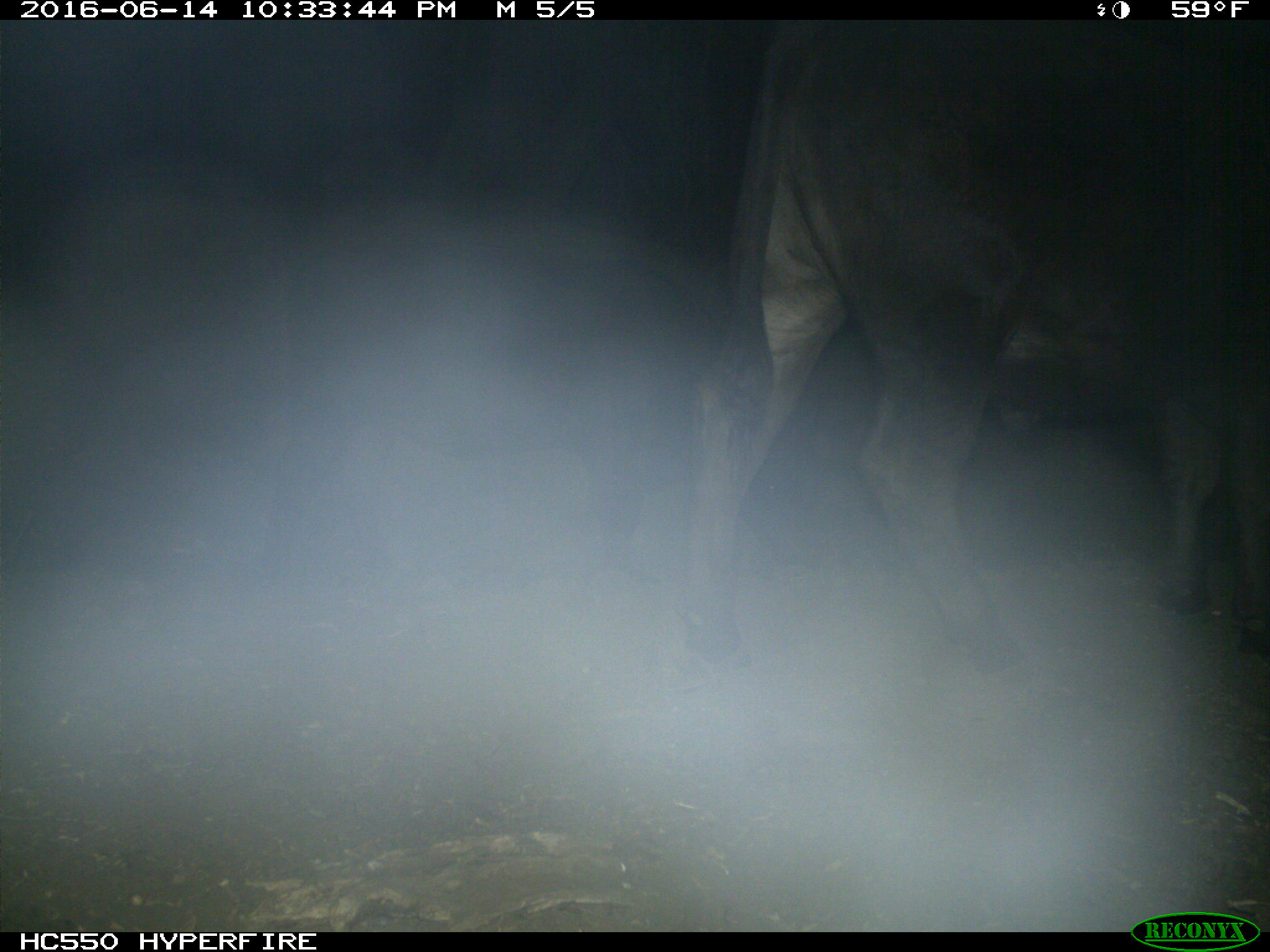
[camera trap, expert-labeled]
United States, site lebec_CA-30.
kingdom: Animalia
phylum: Chordata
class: Mammalia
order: Artiodactyla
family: Bovidae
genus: Bos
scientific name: Bos taurus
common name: domestic cow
Bos taurus (domestic cow).